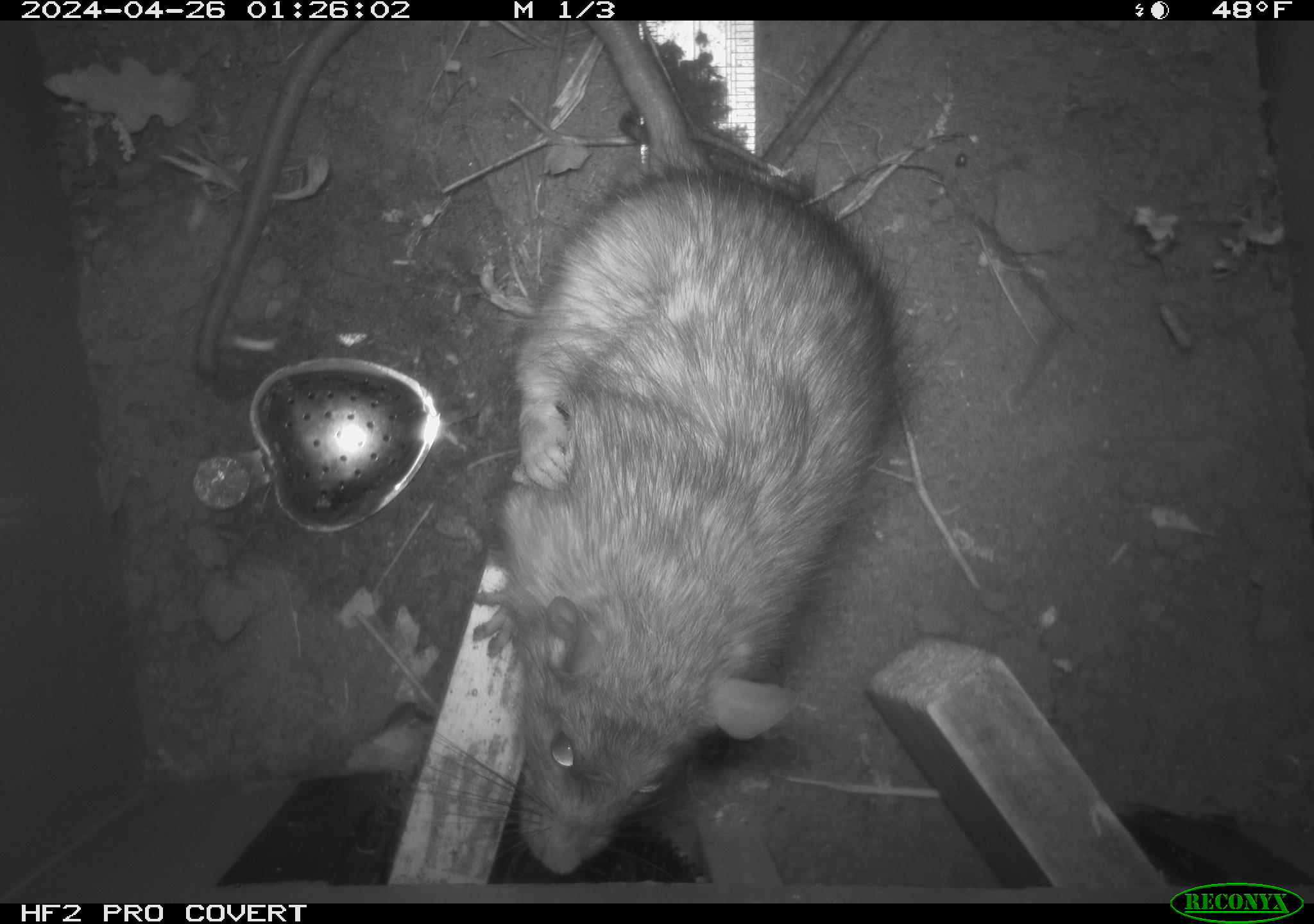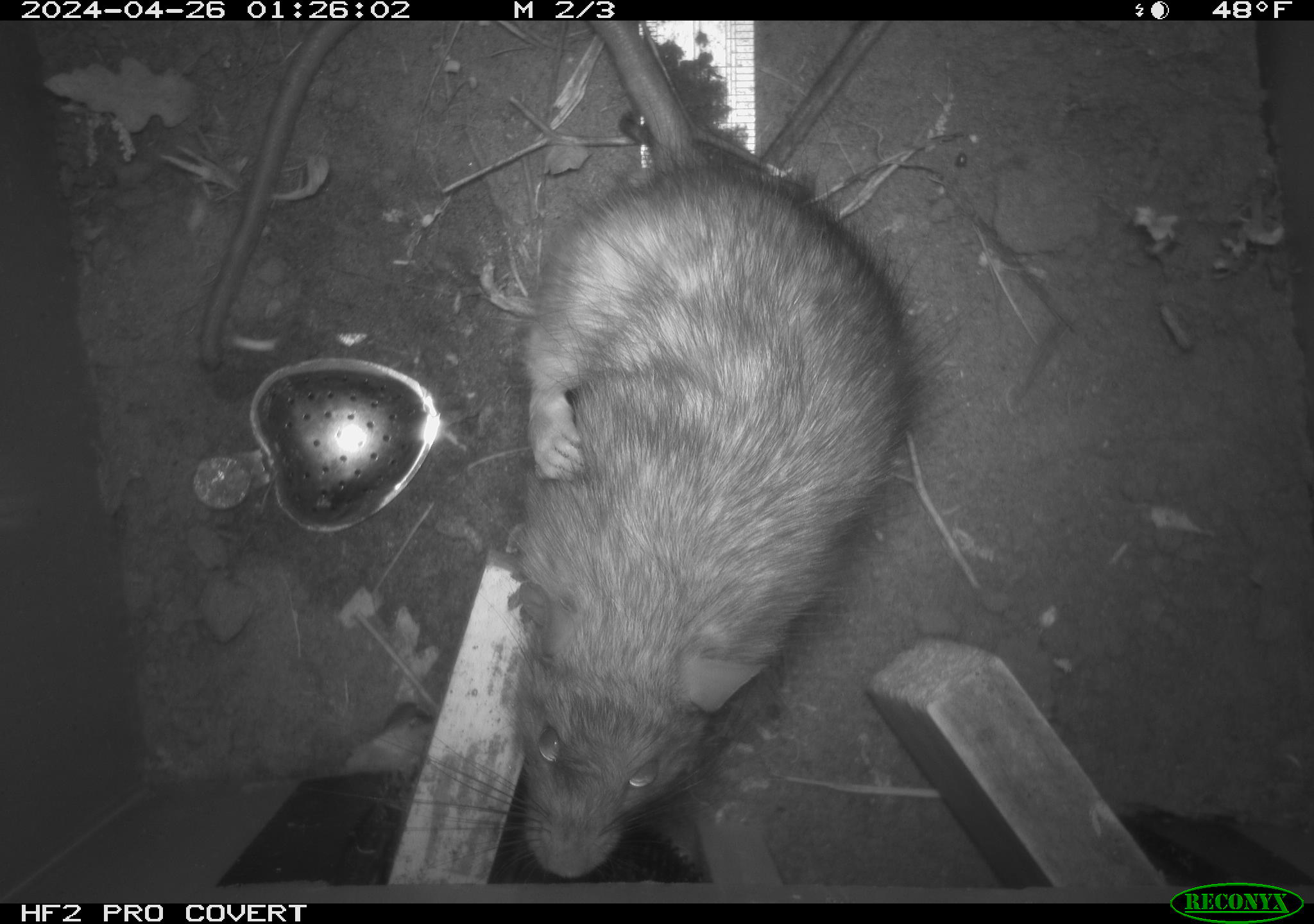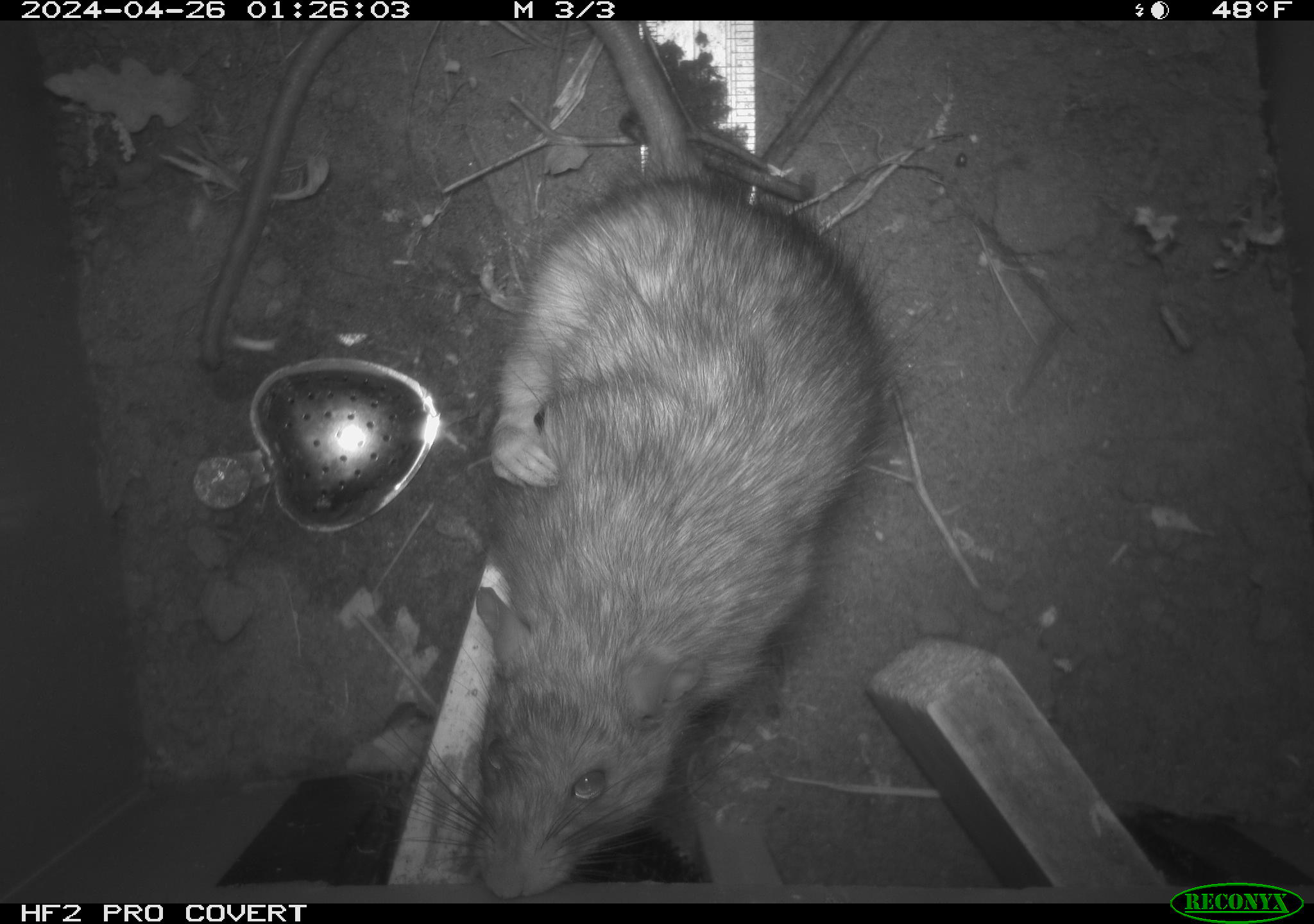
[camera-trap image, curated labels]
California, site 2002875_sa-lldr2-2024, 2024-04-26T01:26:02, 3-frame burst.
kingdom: Animalia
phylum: Chordata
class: Mammalia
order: Rodentia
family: Muridae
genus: Rattus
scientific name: Rattus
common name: rat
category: rattus species